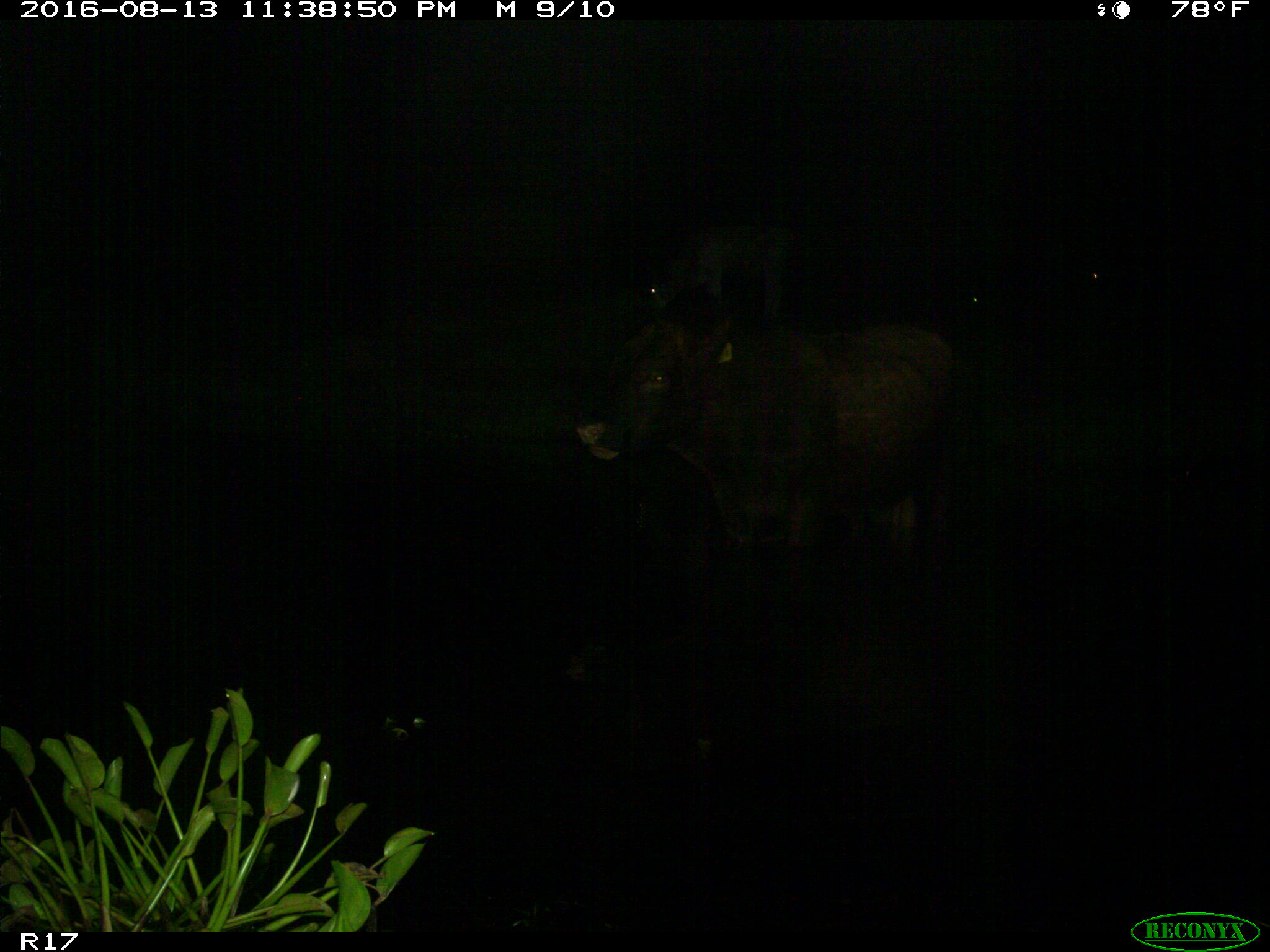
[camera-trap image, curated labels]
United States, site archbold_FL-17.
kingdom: Animalia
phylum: Chordata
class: Mammalia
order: Artiodactyla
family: Bovidae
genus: Bos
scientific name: Bos taurus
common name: domestic cow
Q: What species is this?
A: Bos taurus (domestic cow).